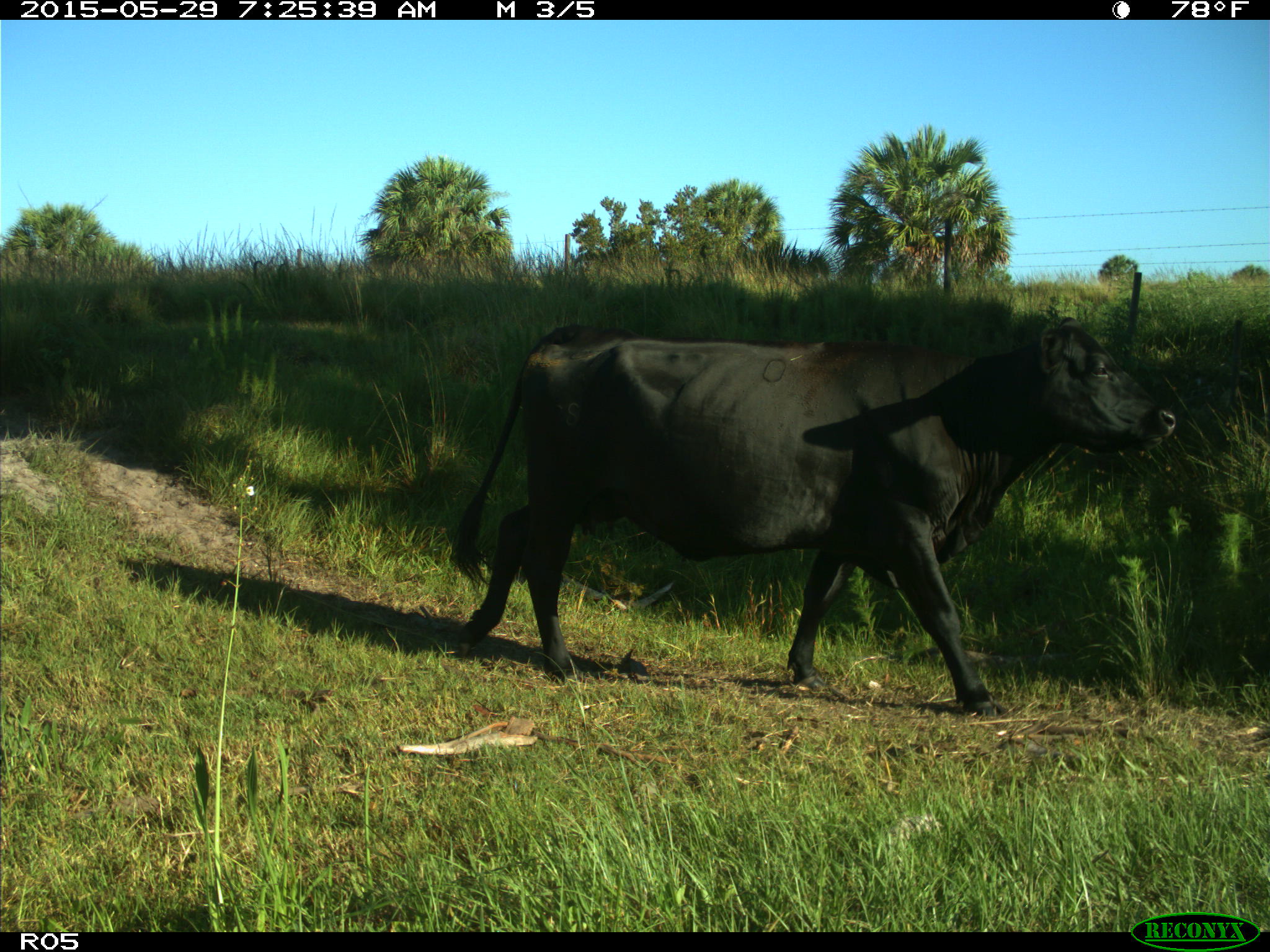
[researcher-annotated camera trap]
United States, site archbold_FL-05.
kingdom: Animalia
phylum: Chordata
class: Mammalia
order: Artiodactyla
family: Bovidae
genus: Bos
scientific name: Bos taurus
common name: domestic cow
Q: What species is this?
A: Bos taurus (domestic cow).